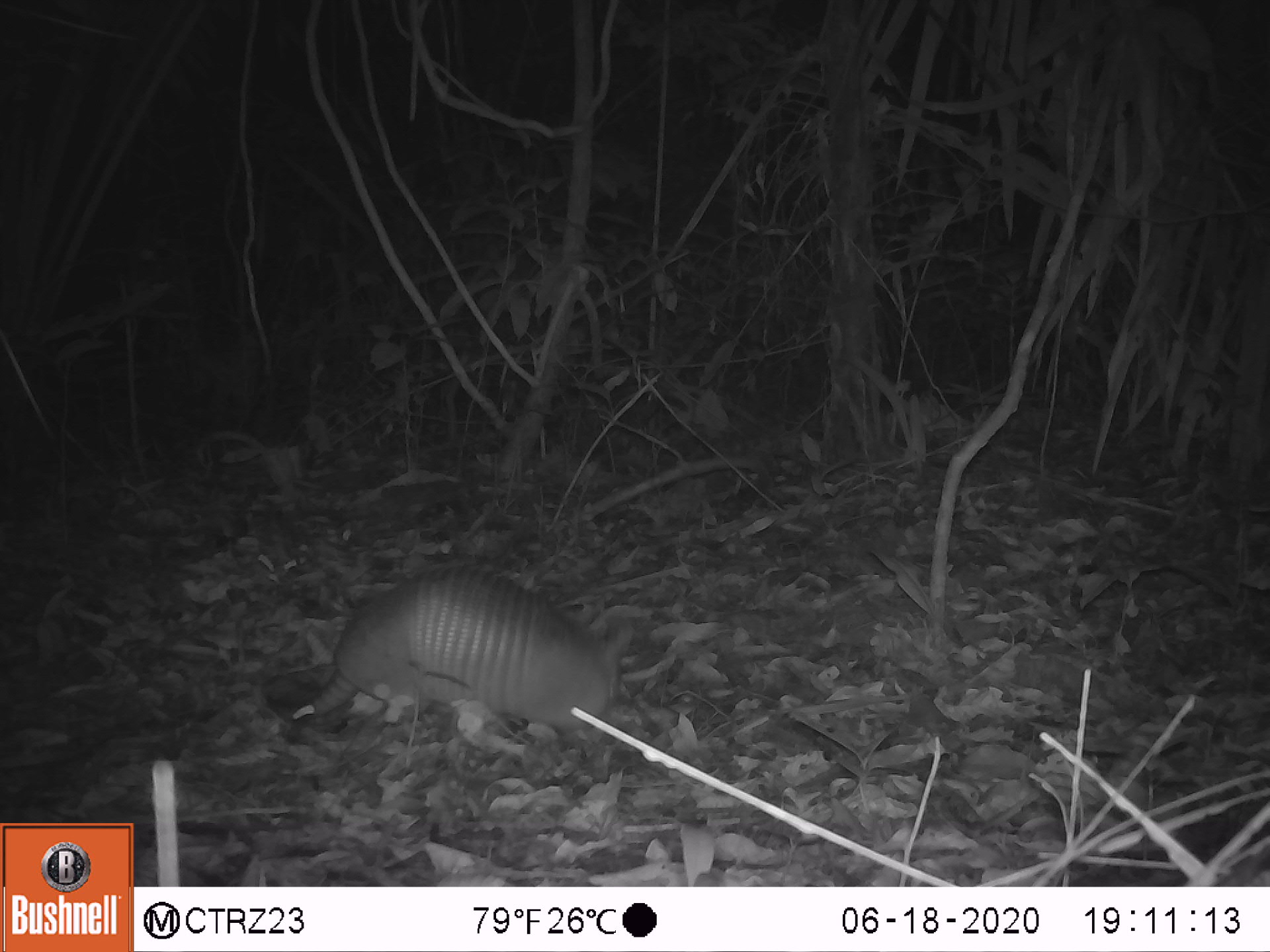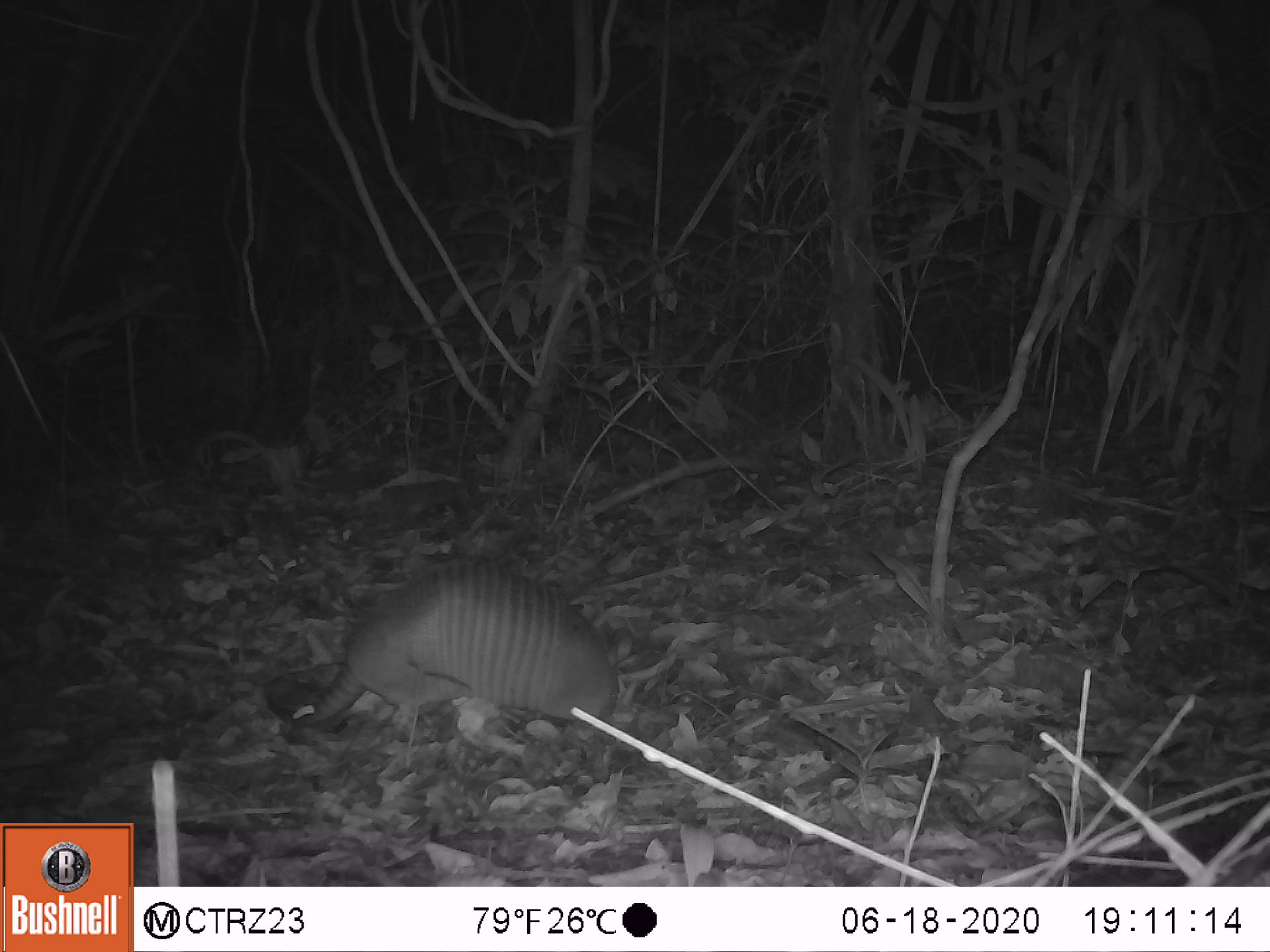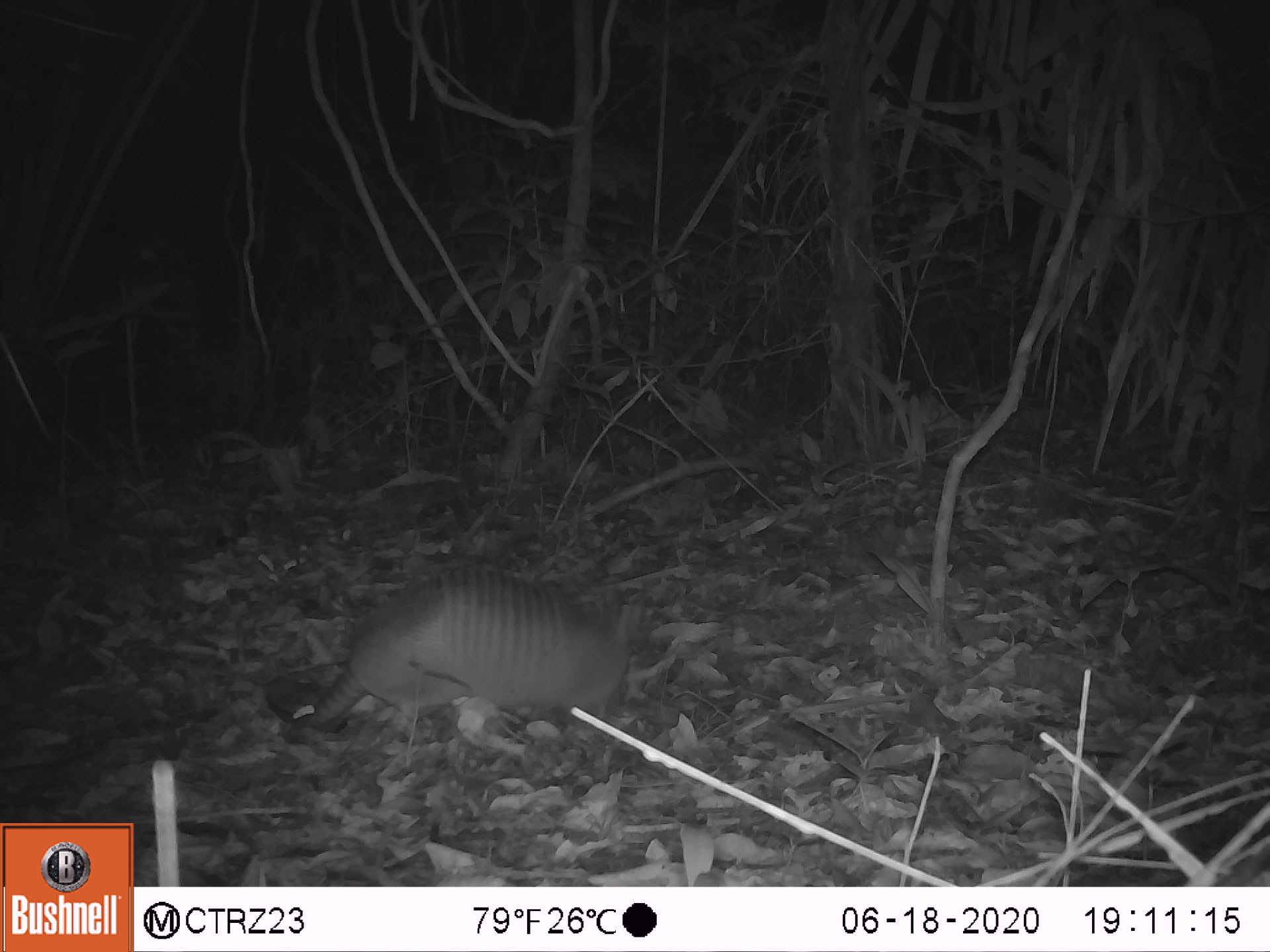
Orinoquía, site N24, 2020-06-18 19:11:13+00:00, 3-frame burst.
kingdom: Animalia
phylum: Chordata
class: Mammalia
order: Cingulata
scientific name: Cingulata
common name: armadillo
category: unknown armadillo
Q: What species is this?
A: Unknown armadillo (armadillo) (Cingulata).